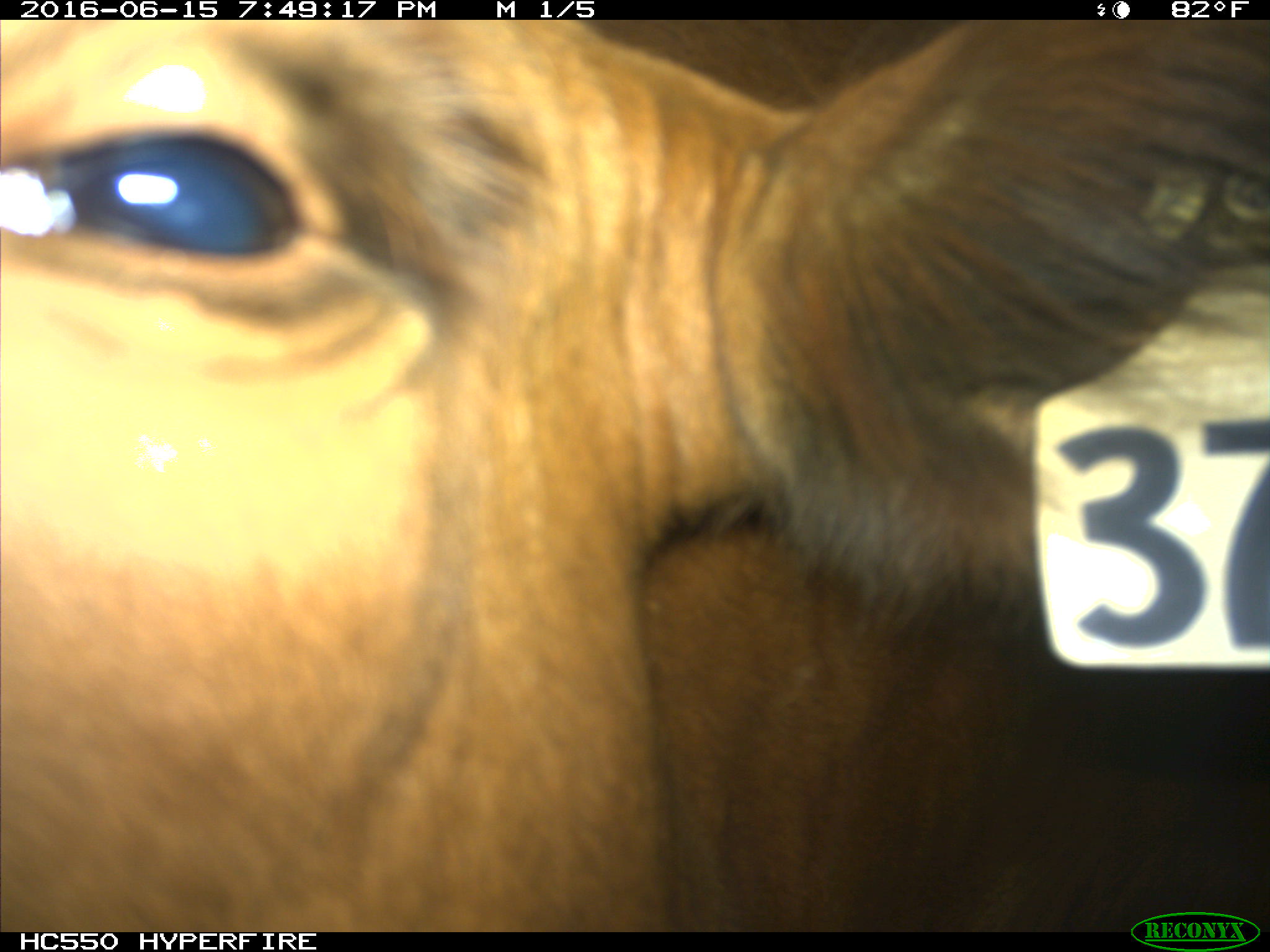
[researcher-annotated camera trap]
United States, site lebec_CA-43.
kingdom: Animalia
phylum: Chordata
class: Mammalia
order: Artiodactyla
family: Bovidae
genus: Bos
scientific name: Bos taurus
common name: domestic cow